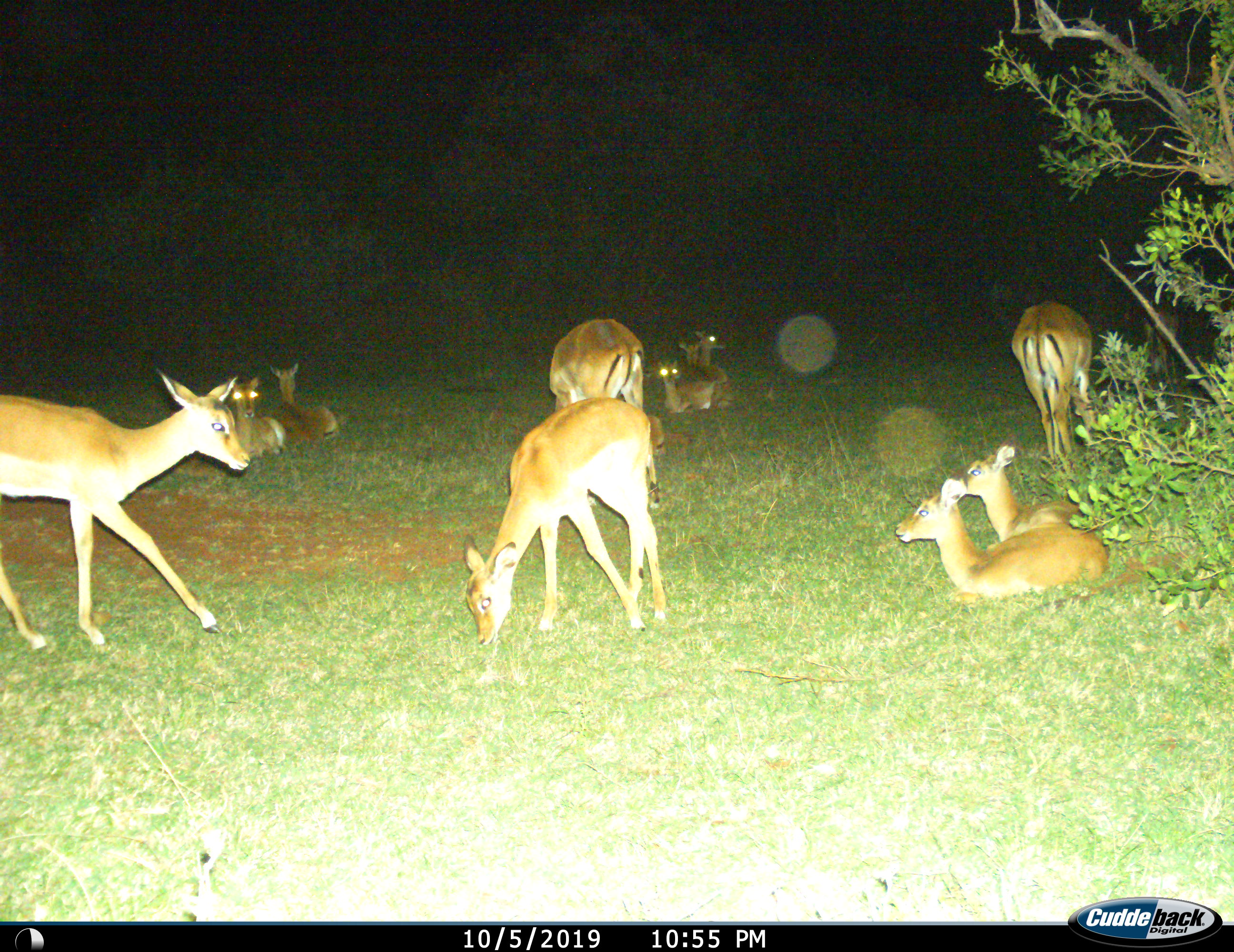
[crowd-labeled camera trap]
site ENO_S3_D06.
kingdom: Animalia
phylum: Chordata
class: Mammalia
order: Artiodactyla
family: Bovidae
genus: Aepyceros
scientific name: Aepyceros melampus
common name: impala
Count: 11-50.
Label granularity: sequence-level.